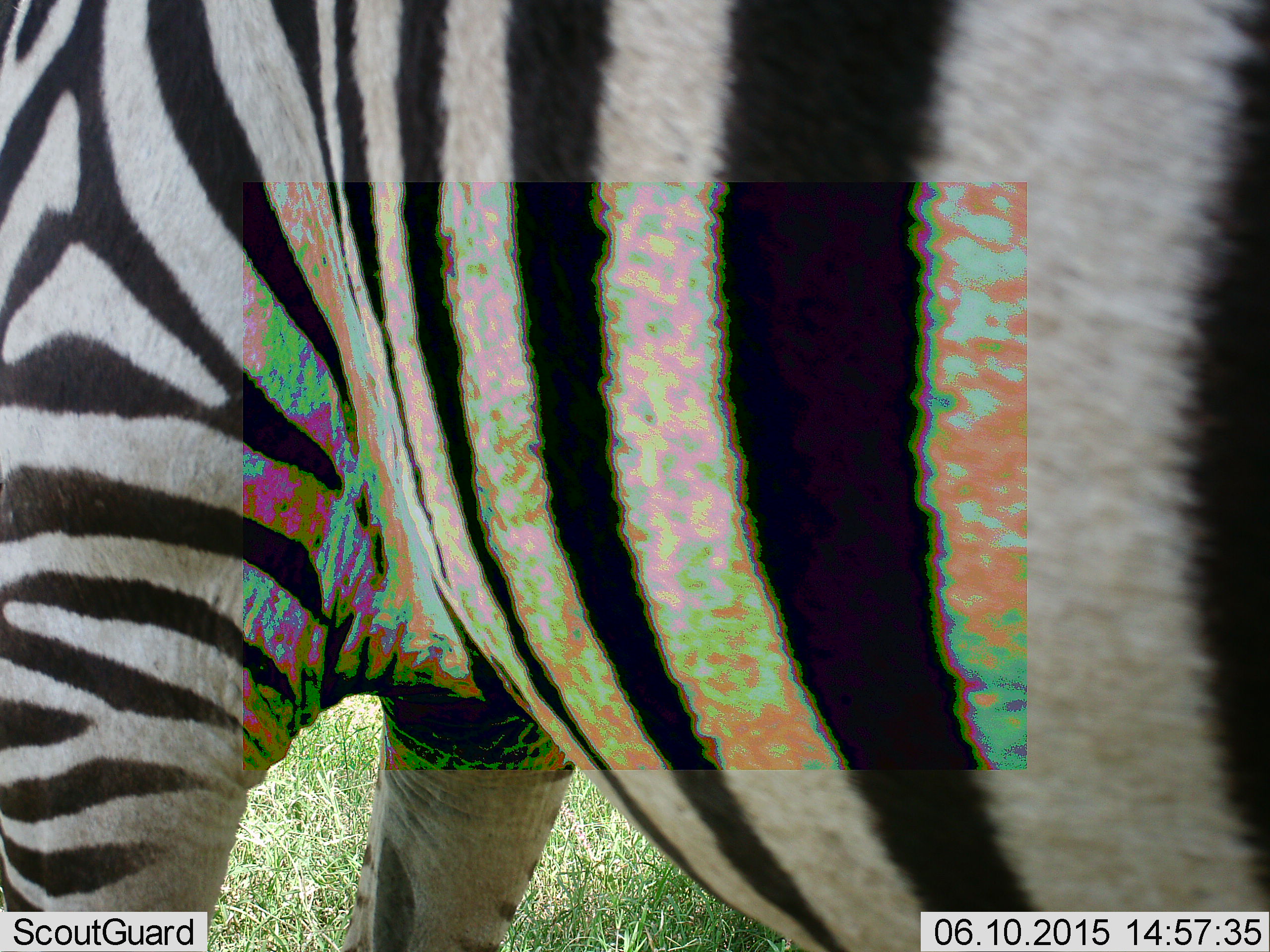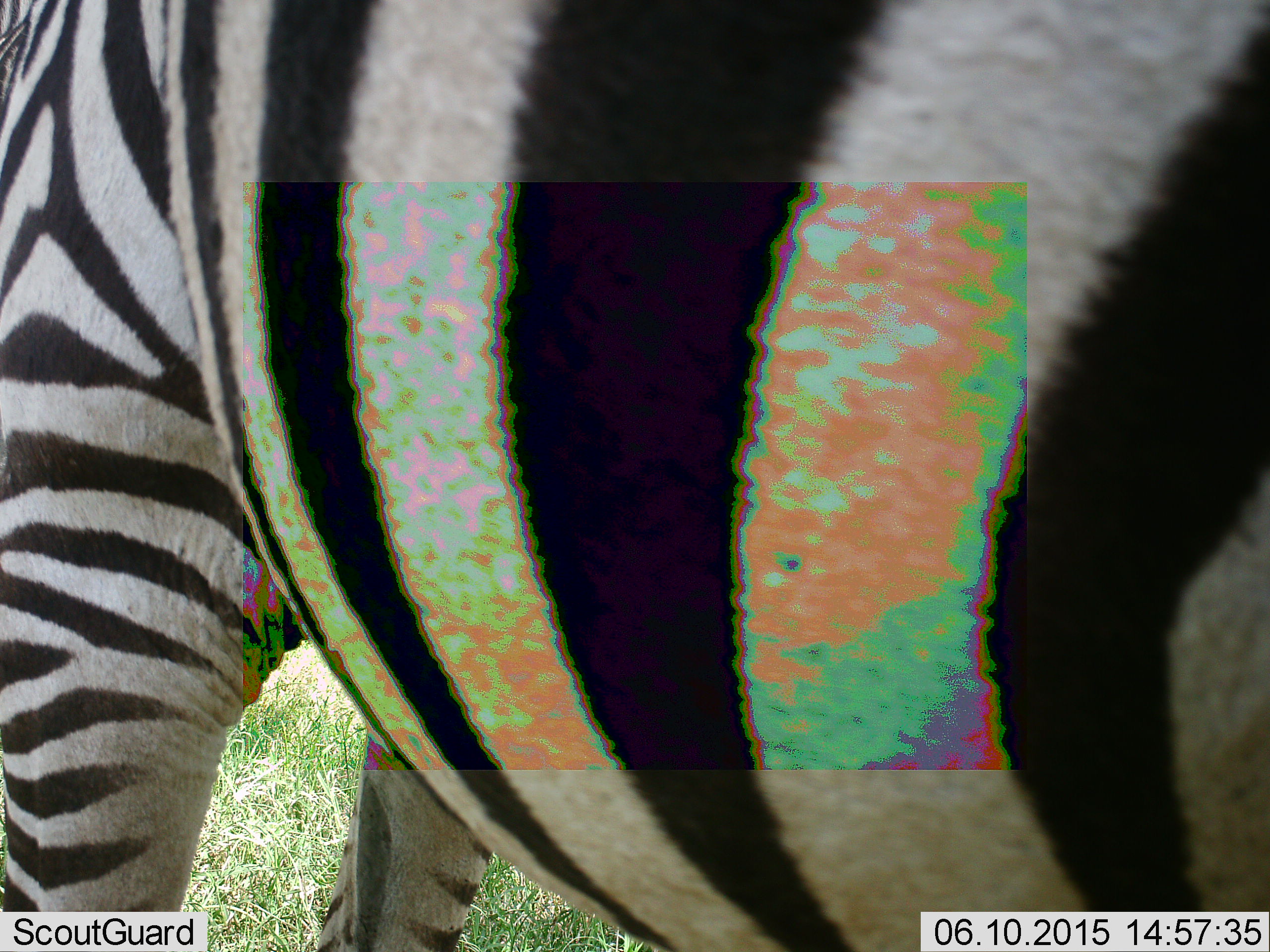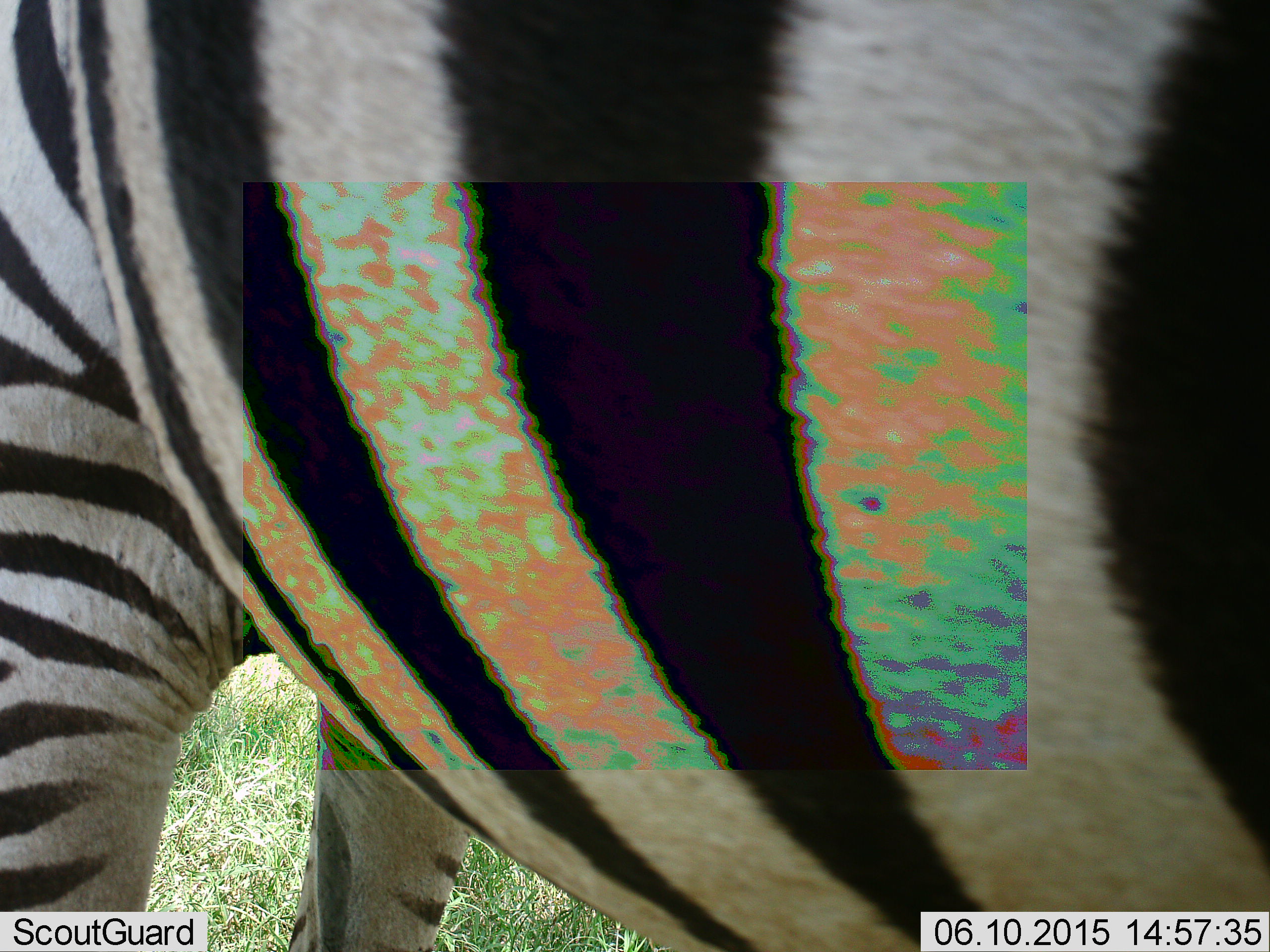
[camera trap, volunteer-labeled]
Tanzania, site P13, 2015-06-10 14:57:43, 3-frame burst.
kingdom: Animalia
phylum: Chordata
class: Mammalia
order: Perissodactyla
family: Equidae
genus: Equus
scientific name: Equus quagga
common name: plains zebra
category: zebra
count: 1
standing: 60%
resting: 10%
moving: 20%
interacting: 0%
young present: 0%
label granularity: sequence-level